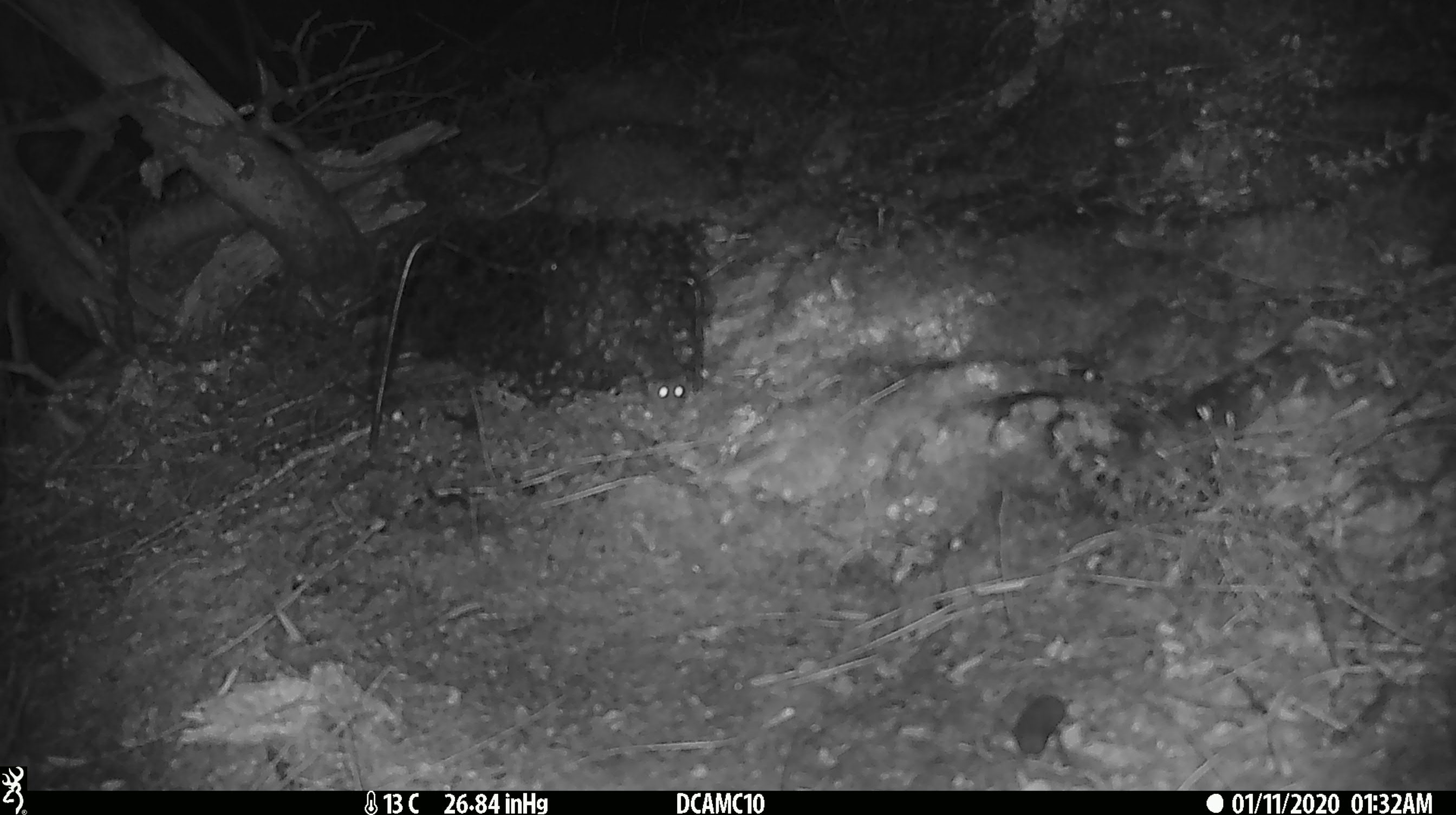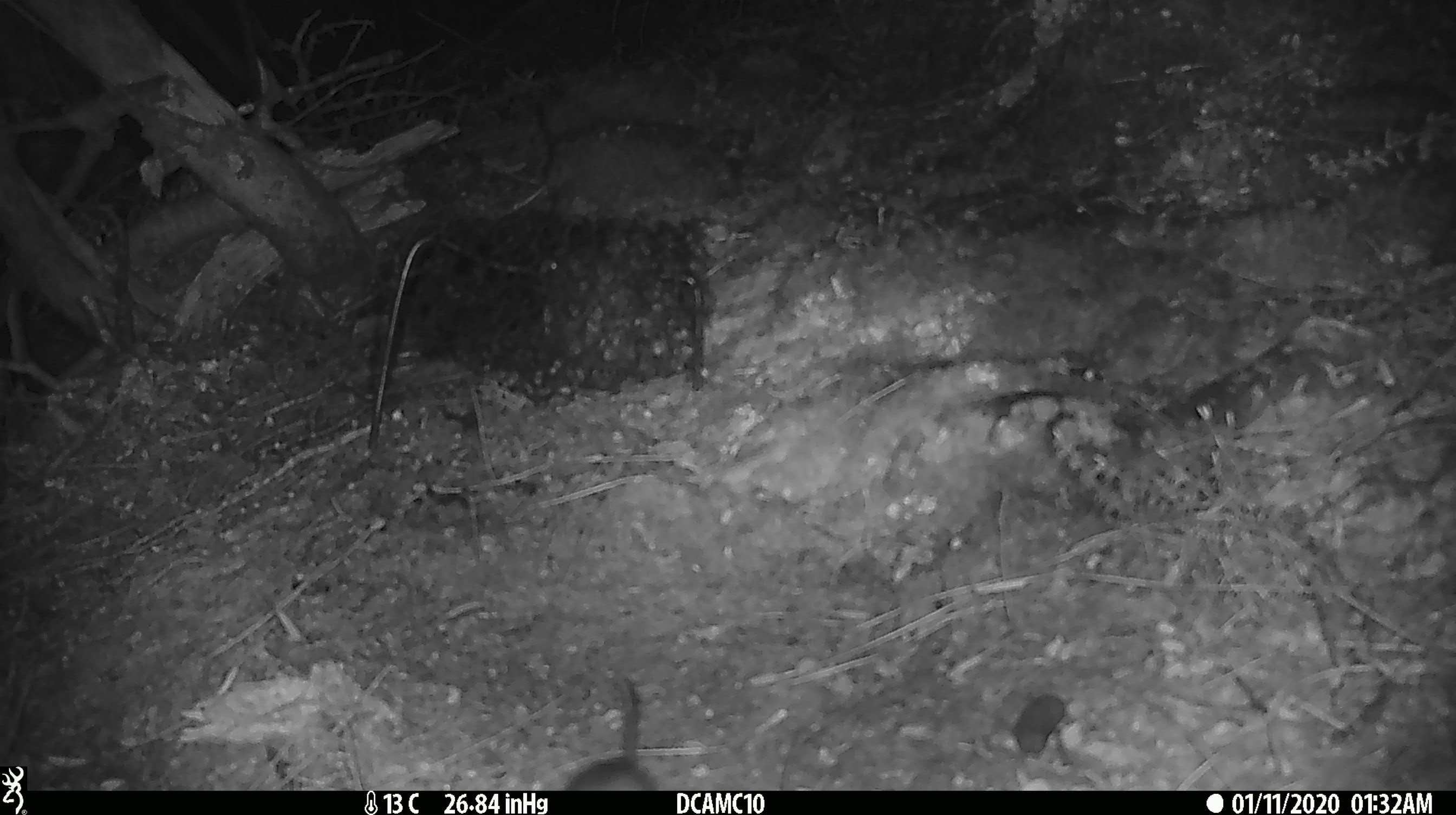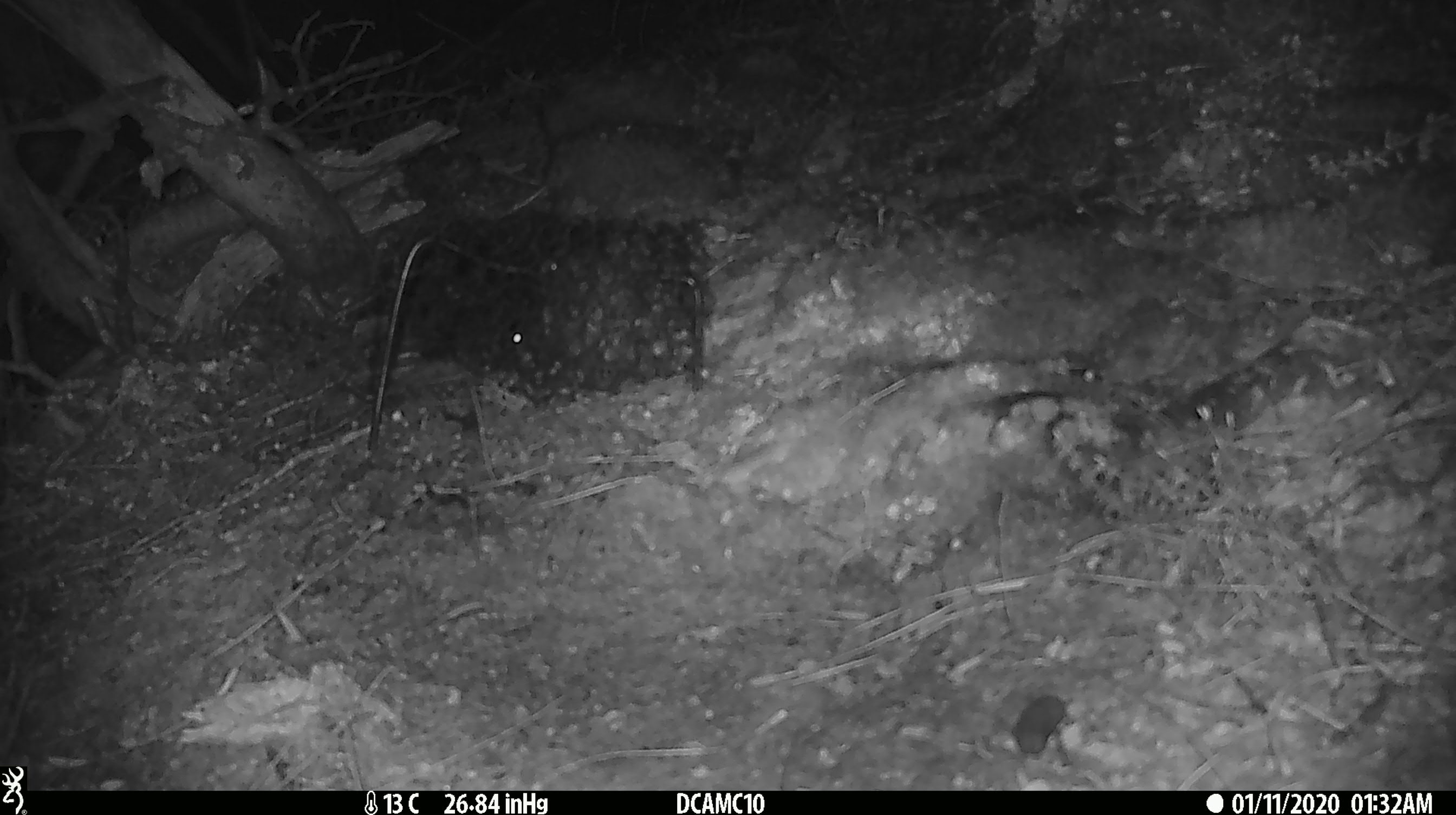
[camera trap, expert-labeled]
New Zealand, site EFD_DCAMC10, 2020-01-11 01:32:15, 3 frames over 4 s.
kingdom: Animalia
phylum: Chordata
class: Mammalia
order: Rodentia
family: Muridae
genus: Mus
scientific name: Mus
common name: mouse